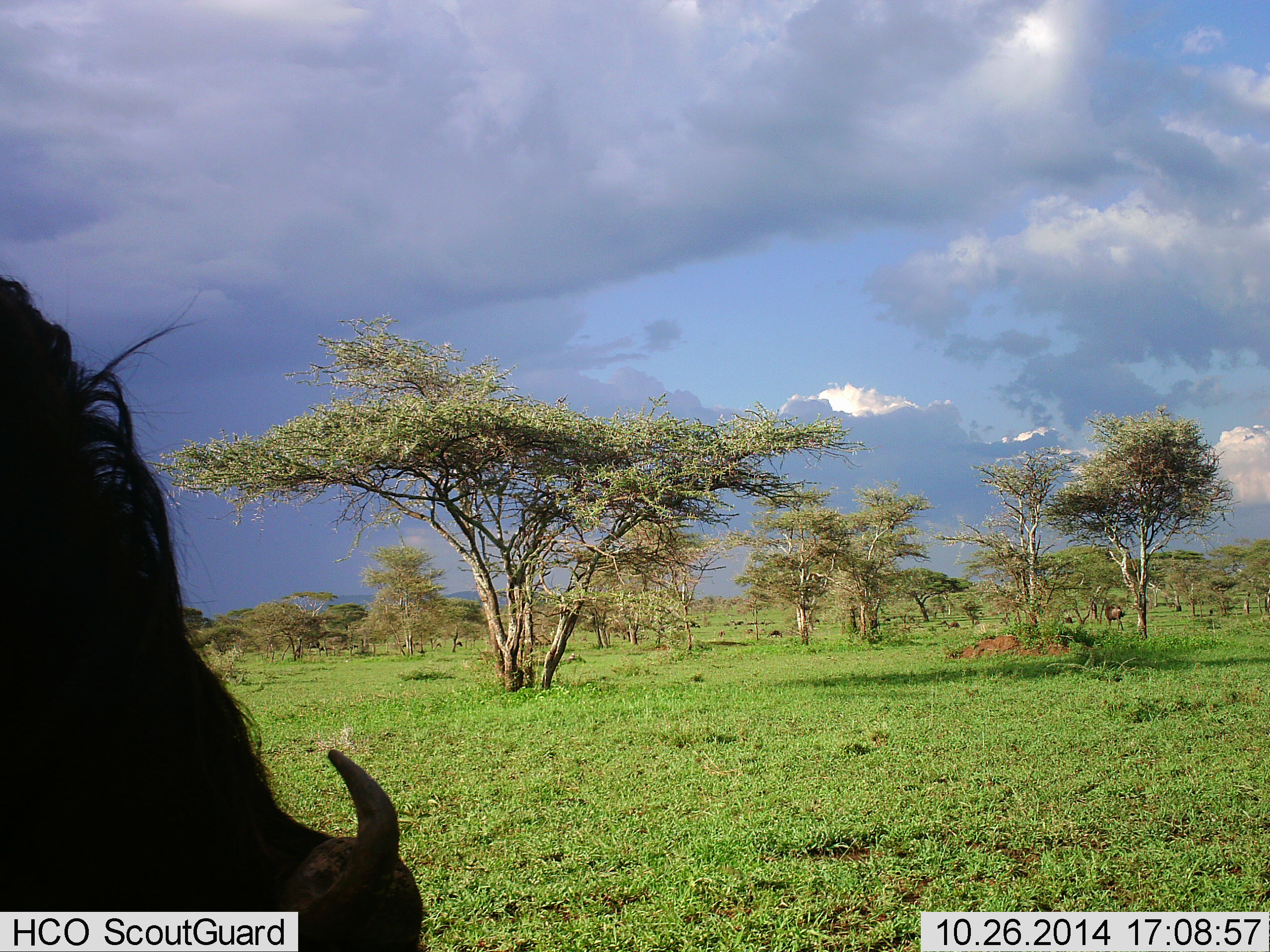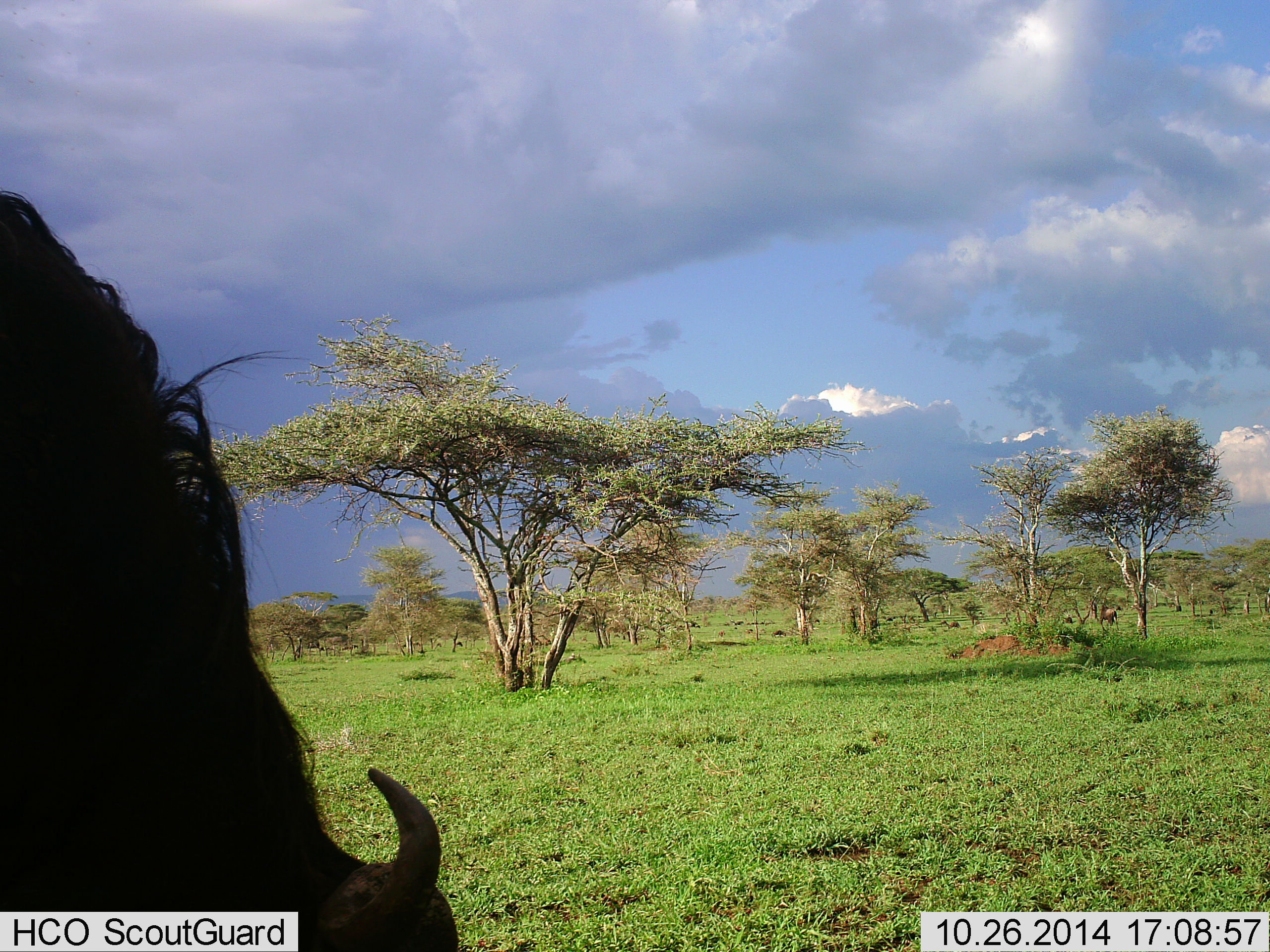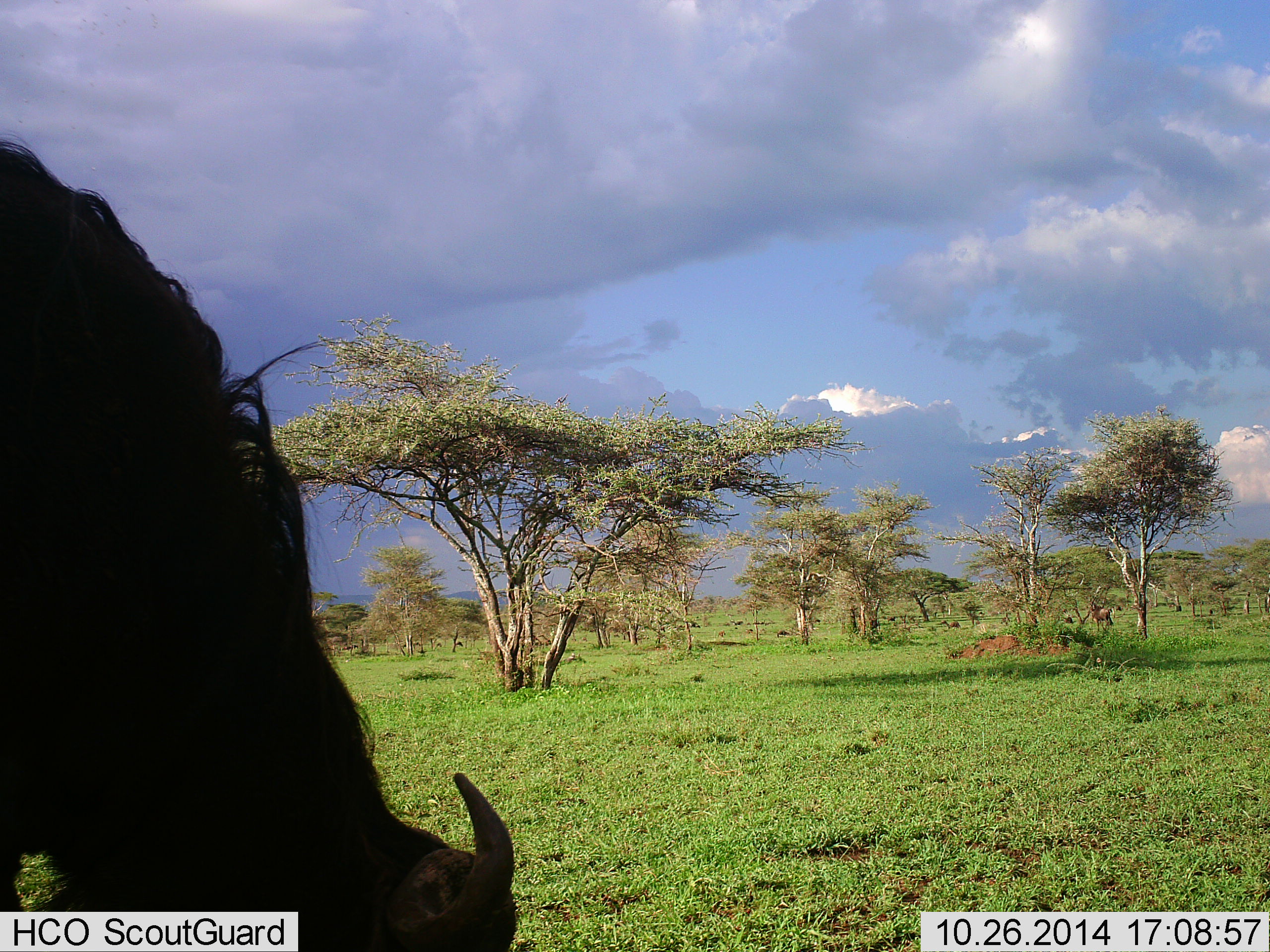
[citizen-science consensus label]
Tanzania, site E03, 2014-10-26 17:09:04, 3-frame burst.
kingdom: Animalia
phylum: Chordata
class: Mammalia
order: Artiodactyla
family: Bovidae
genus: Connochaetes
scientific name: Connochaetes taurinus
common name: blue wildebeest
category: wildebeest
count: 2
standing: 20%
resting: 0%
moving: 50%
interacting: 0%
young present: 0%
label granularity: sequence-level